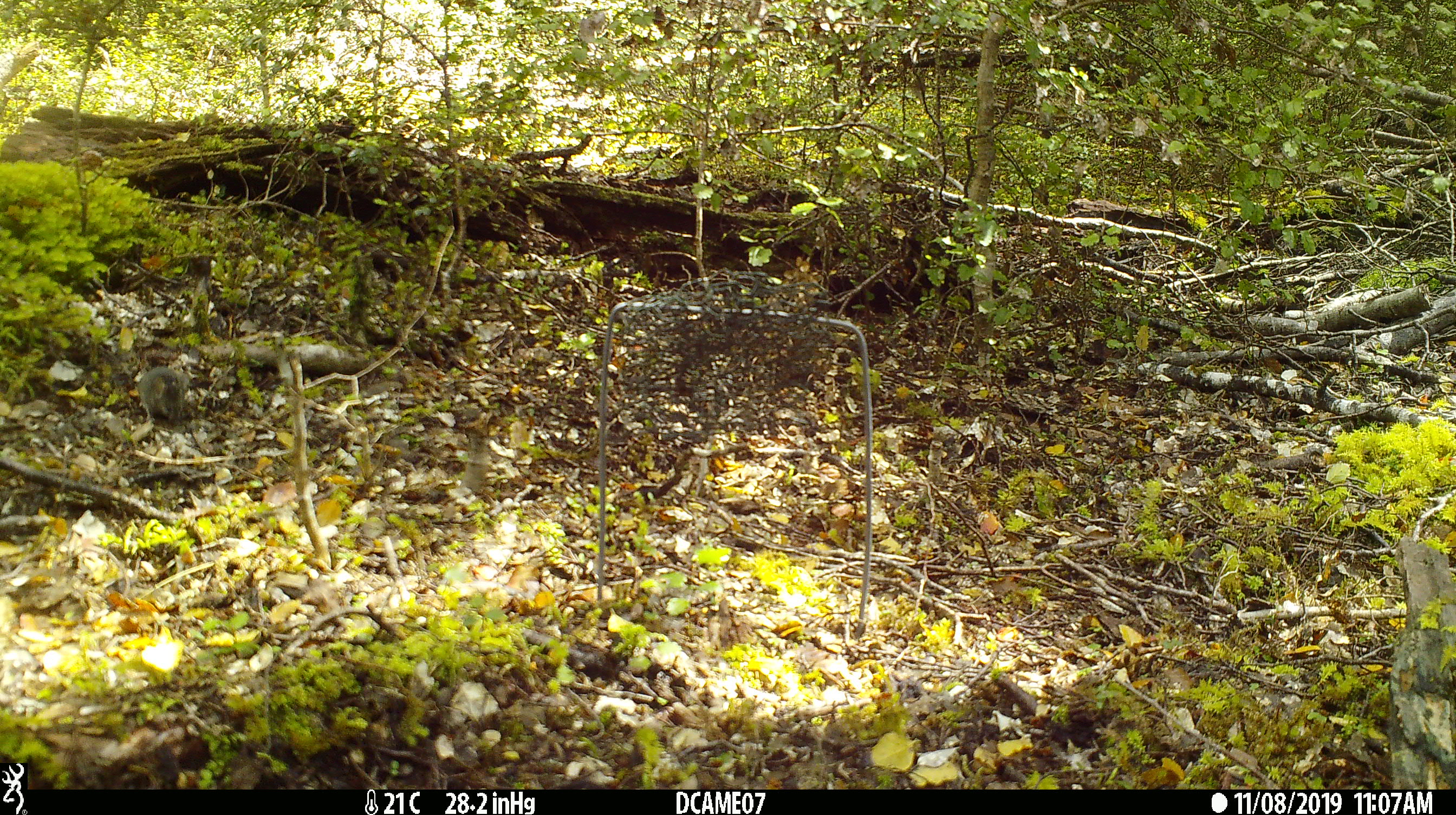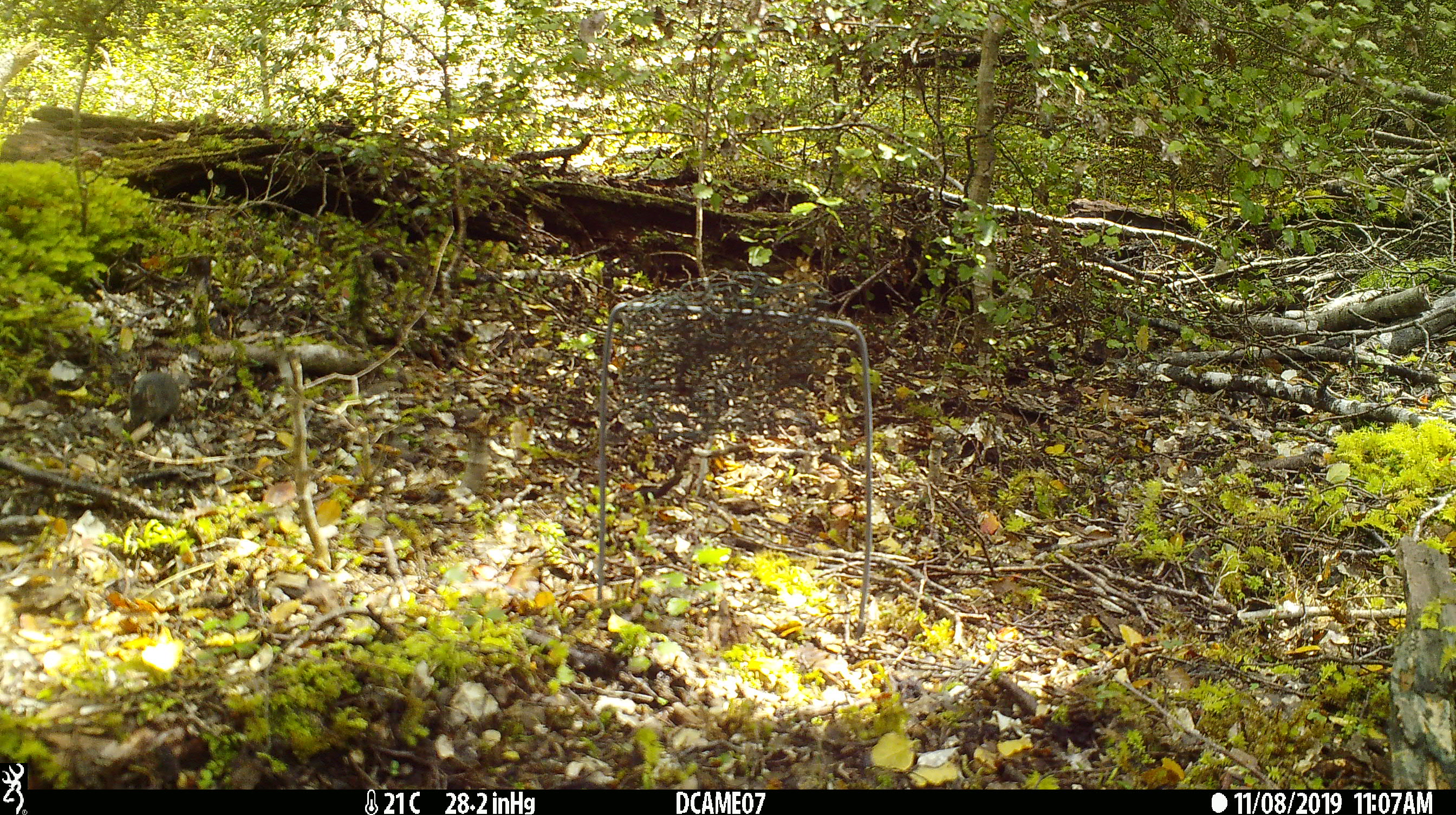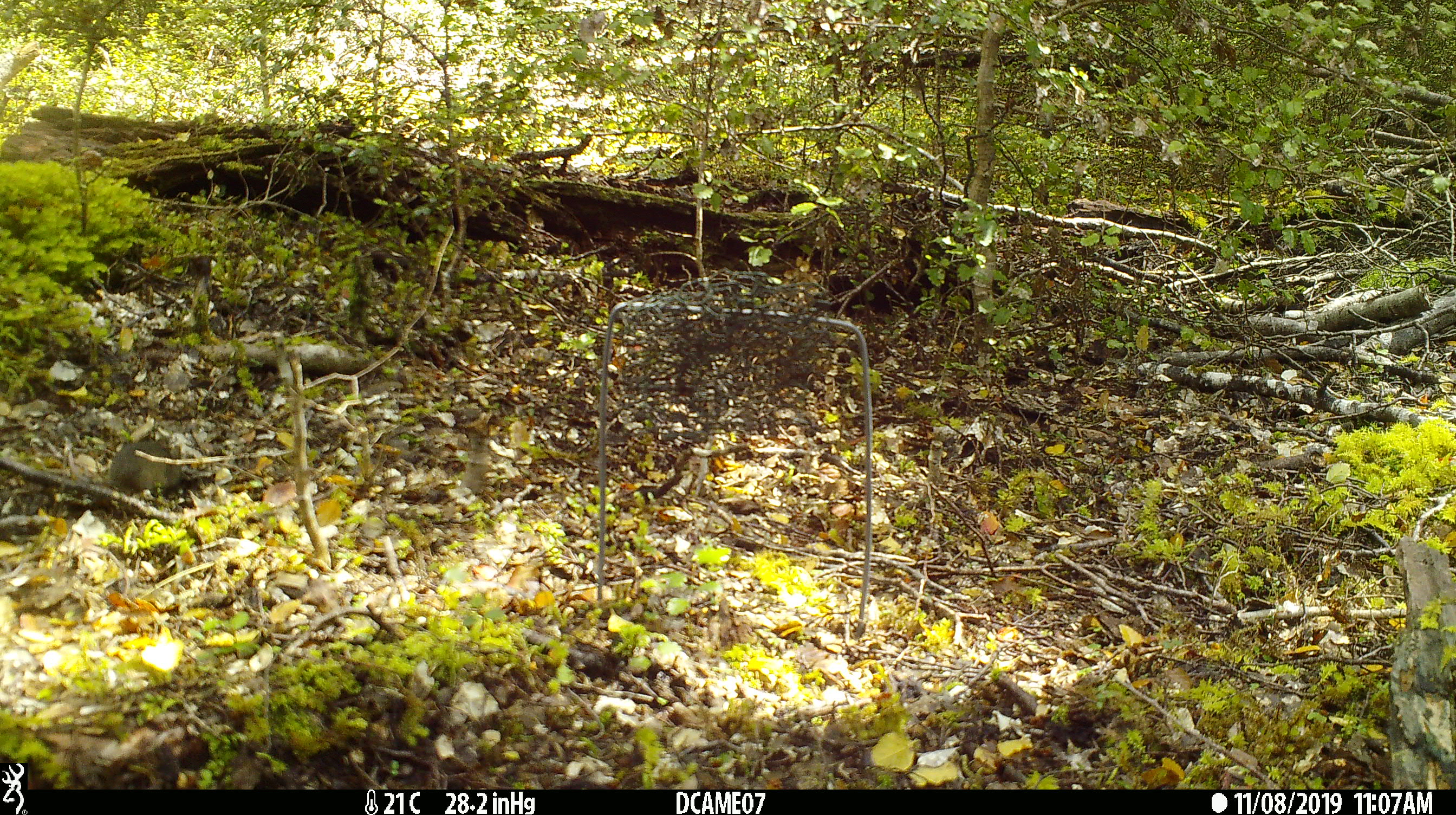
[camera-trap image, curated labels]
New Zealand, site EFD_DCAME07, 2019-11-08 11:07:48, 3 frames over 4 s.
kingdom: Animalia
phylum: Chordata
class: Mammalia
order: Rodentia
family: Muridae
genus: Mus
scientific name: Mus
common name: mouse